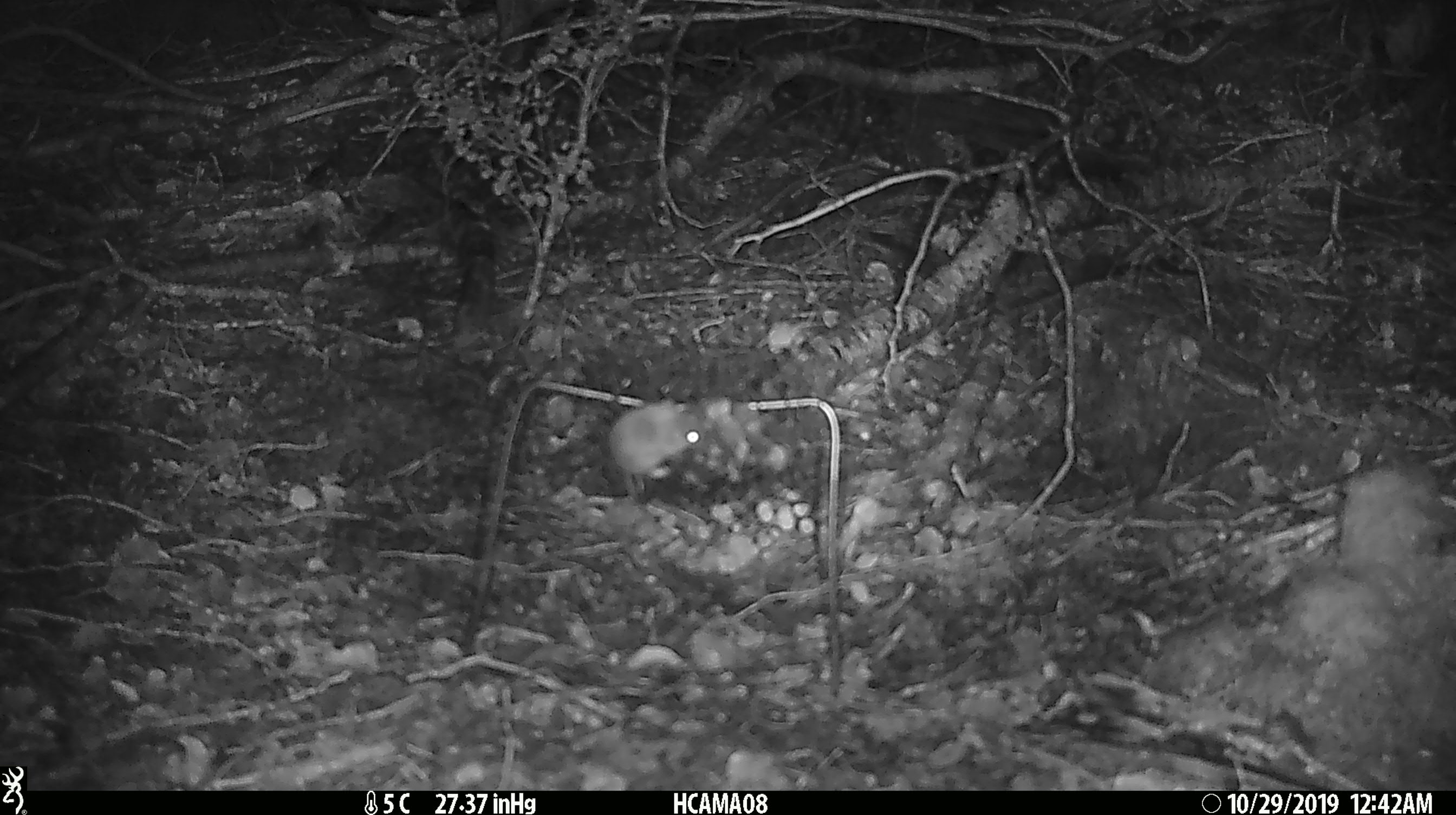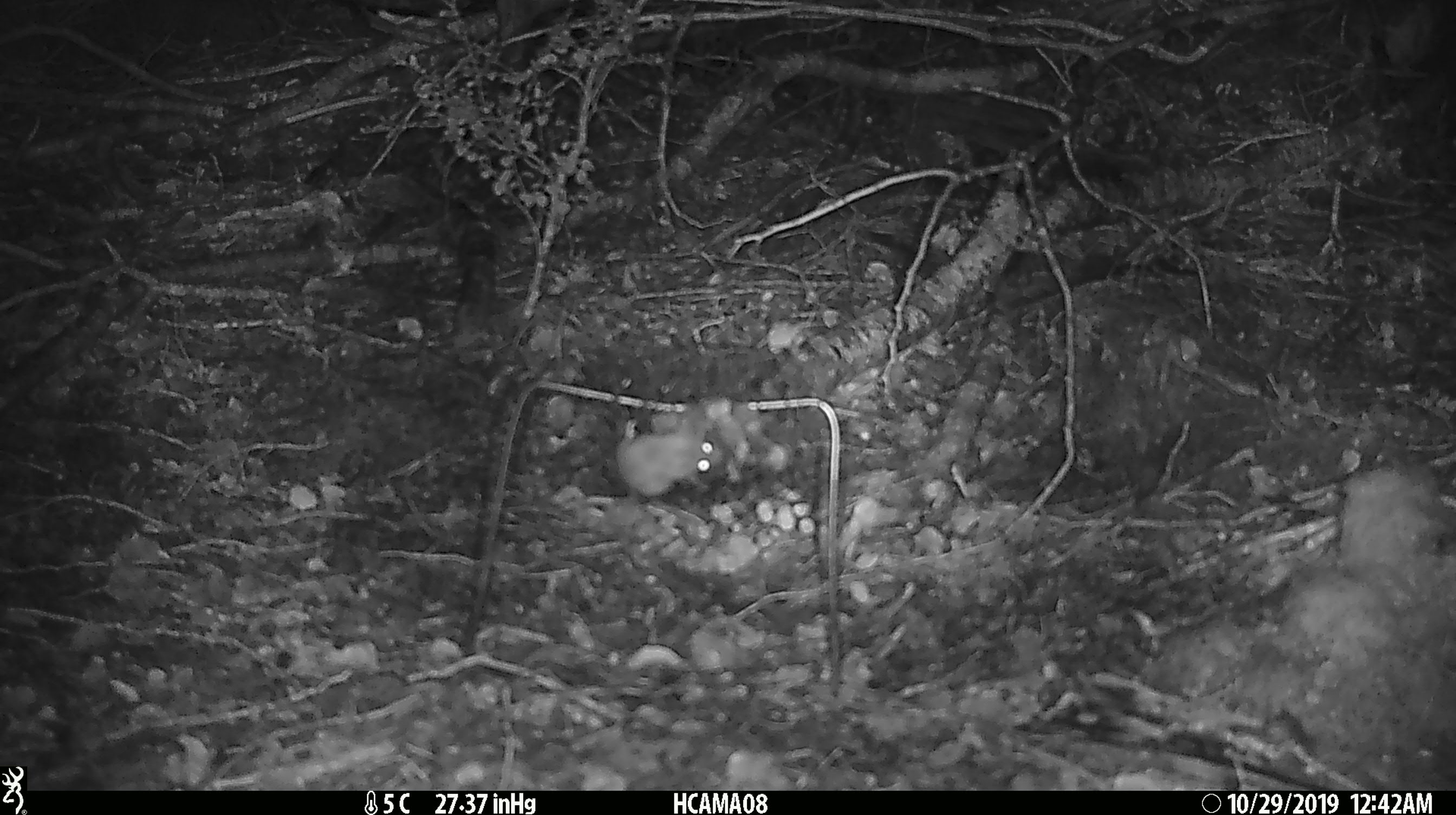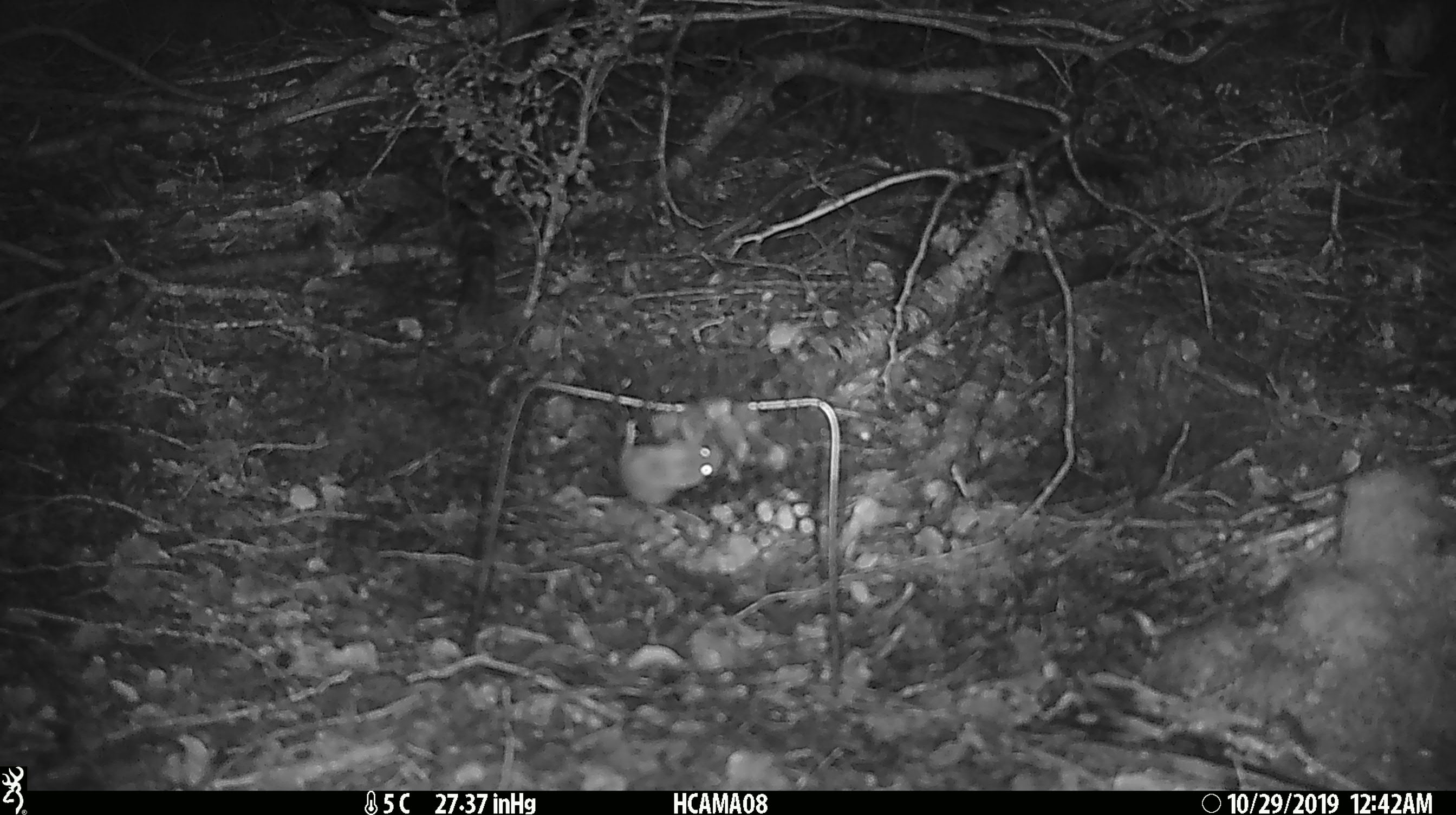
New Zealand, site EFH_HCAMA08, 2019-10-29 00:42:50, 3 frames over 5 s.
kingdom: Animalia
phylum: Chordata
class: Mammalia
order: Rodentia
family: Muridae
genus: Mus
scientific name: Mus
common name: mouse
Mouse (Mus).